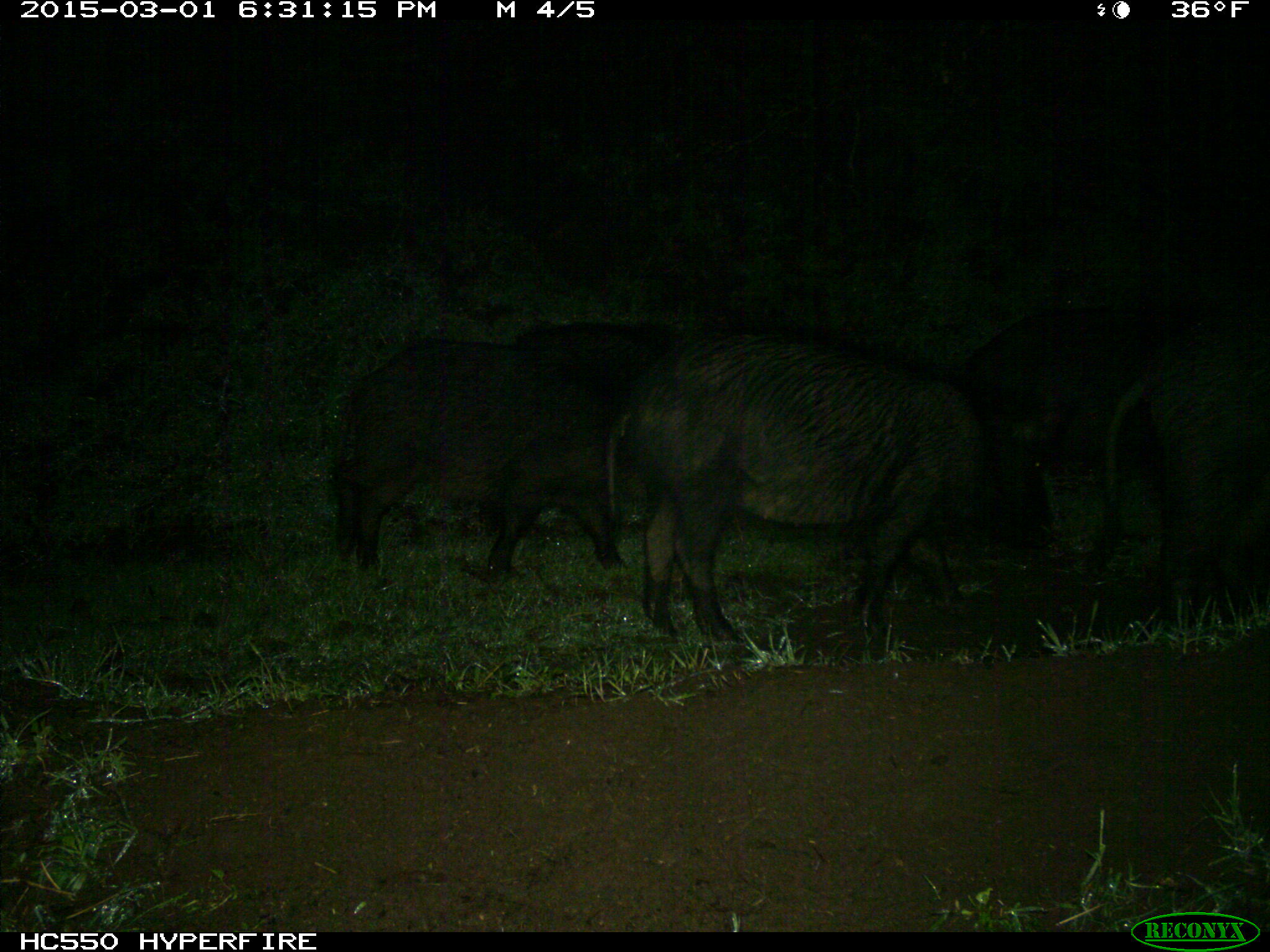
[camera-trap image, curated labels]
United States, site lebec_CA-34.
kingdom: Animalia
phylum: Chordata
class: Mammalia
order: Artiodactyla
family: Suidae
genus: Sus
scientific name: Sus scrofa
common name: wild boar